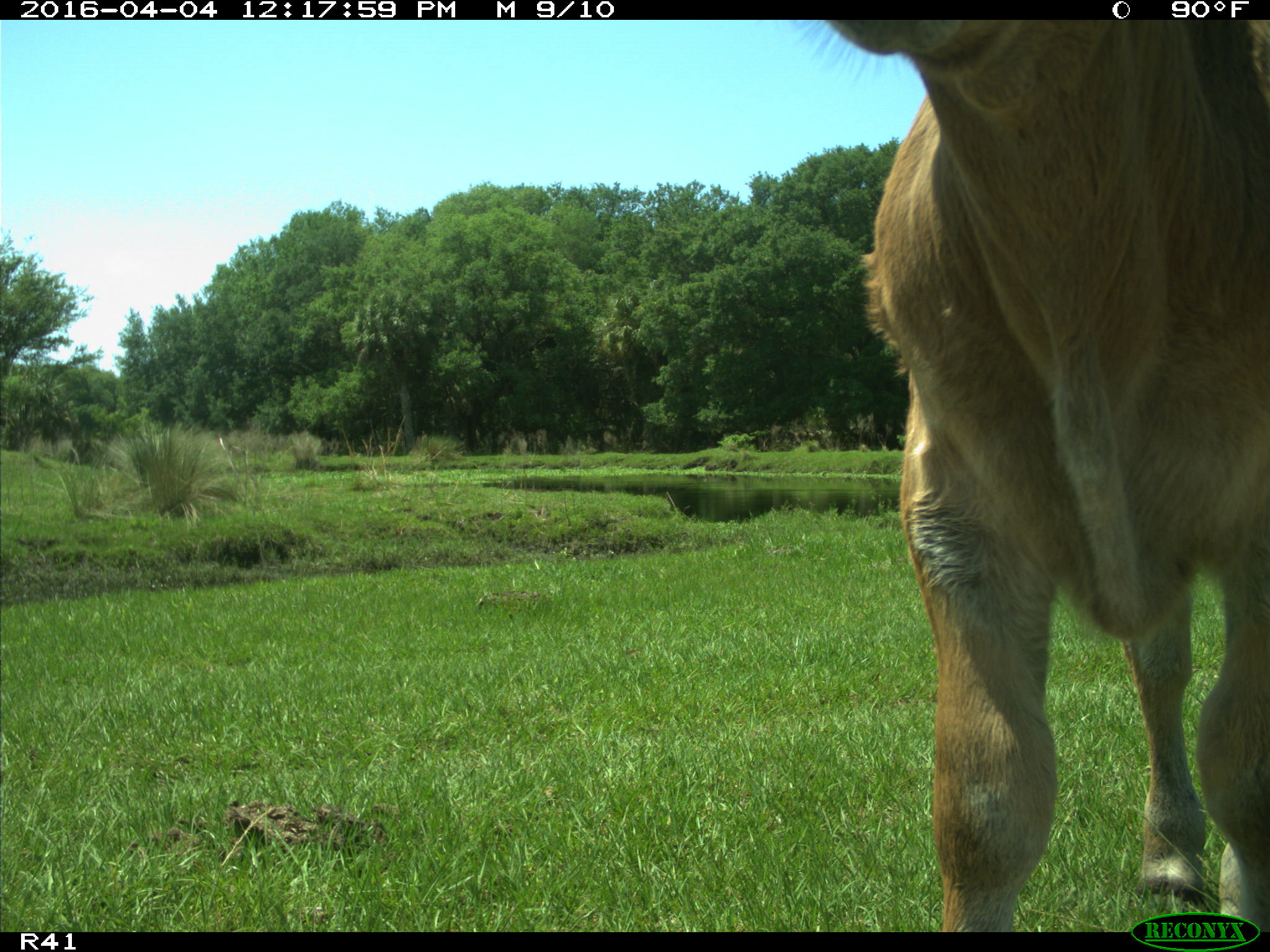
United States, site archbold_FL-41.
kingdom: Animalia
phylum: Chordata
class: Mammalia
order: Artiodactyla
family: Bovidae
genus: Bos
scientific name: Bos taurus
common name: domestic cow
Bos taurus (domestic cow).